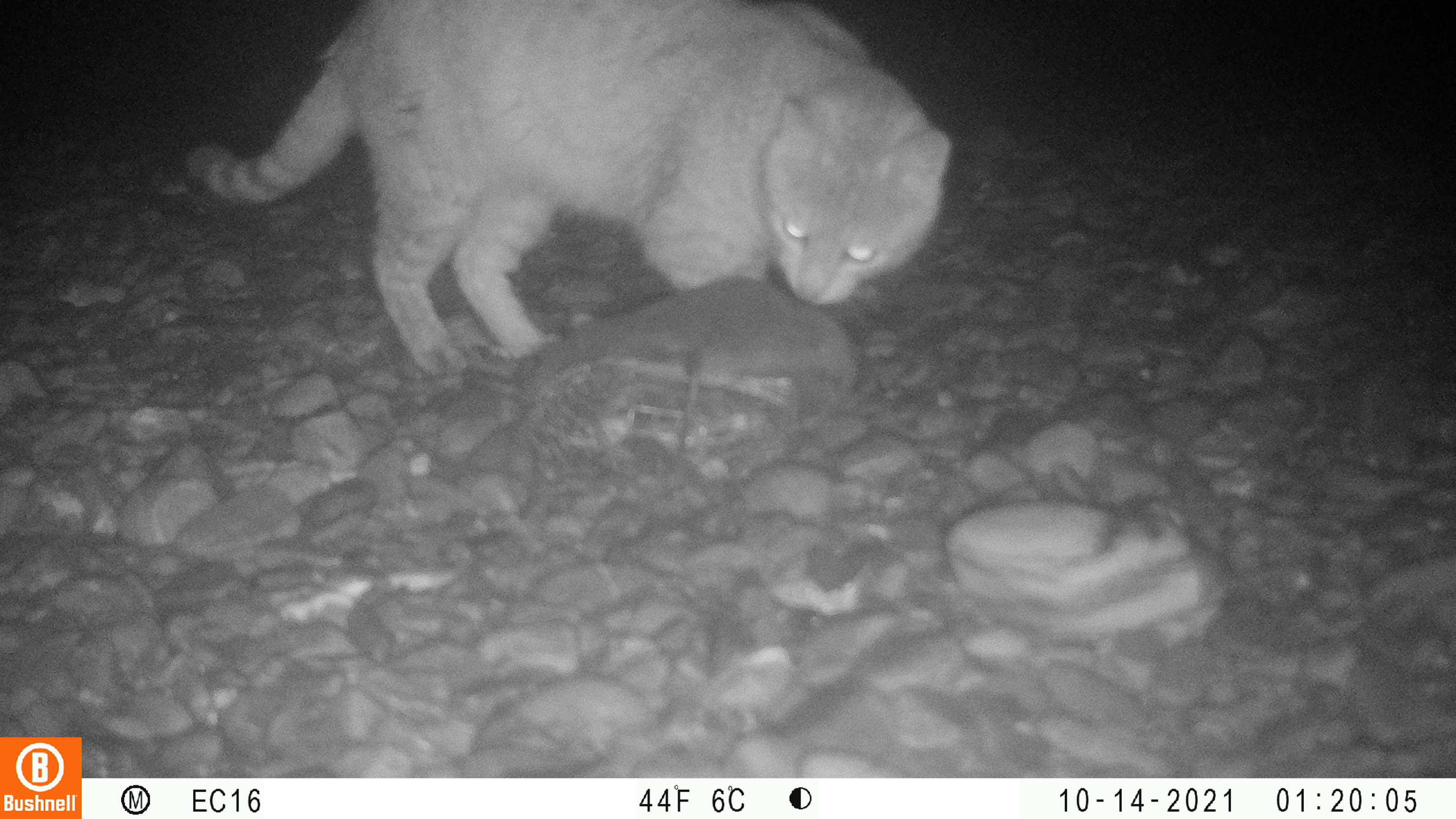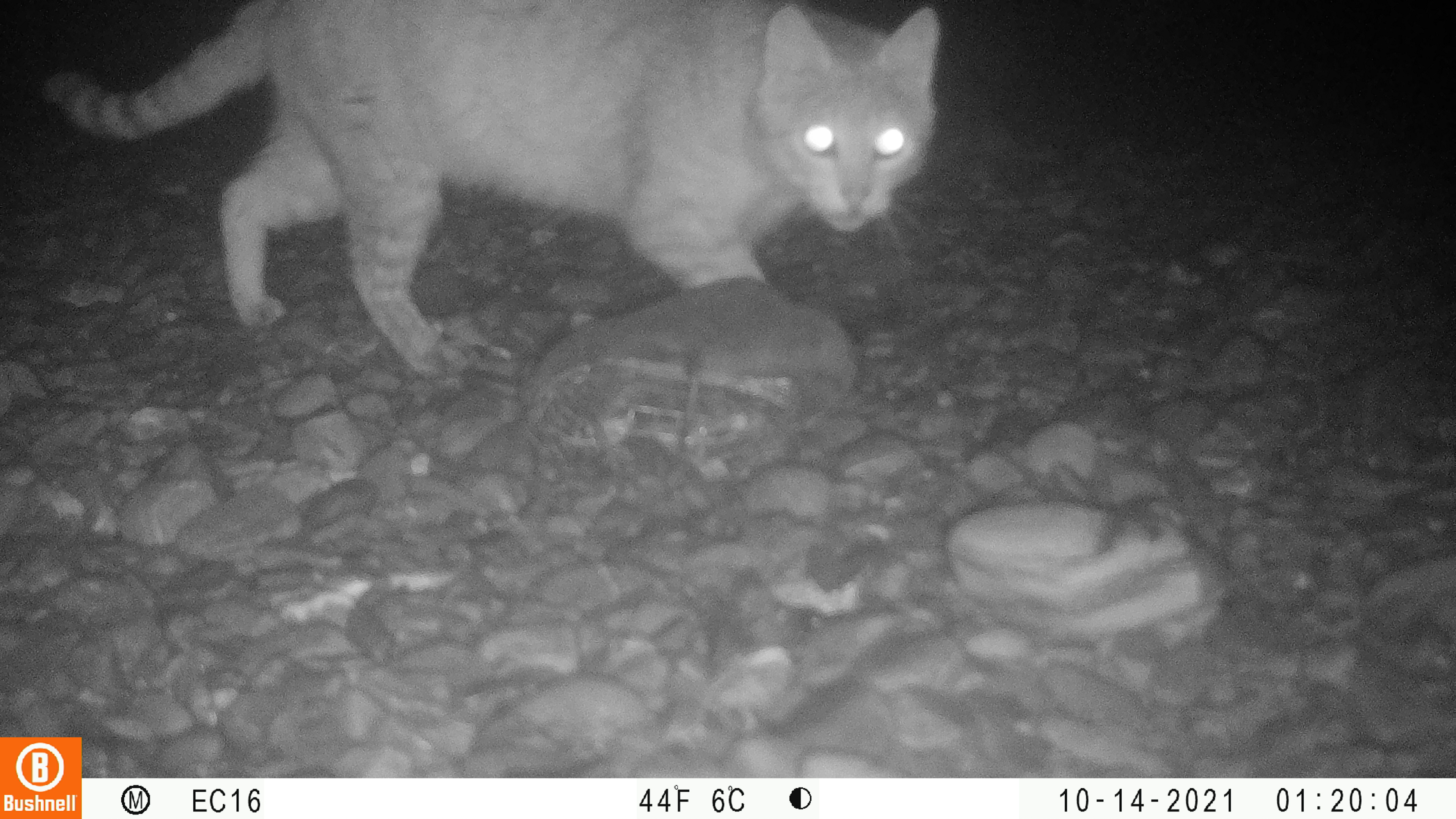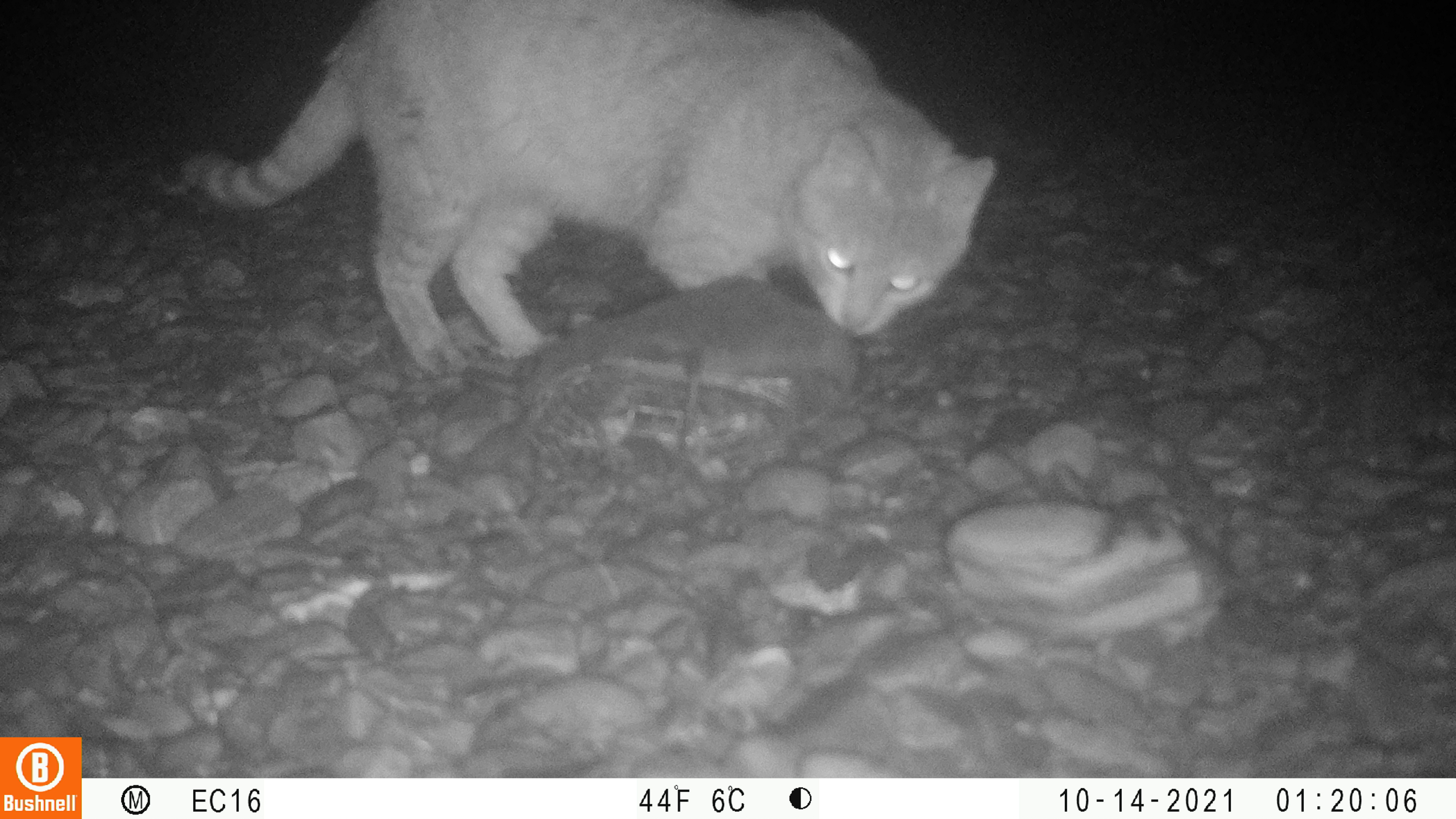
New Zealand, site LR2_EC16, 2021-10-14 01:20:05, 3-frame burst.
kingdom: Animalia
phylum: Chordata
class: Mammalia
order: Carnivora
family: Felidae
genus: Felis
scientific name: Felis catus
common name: domestic cat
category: cat